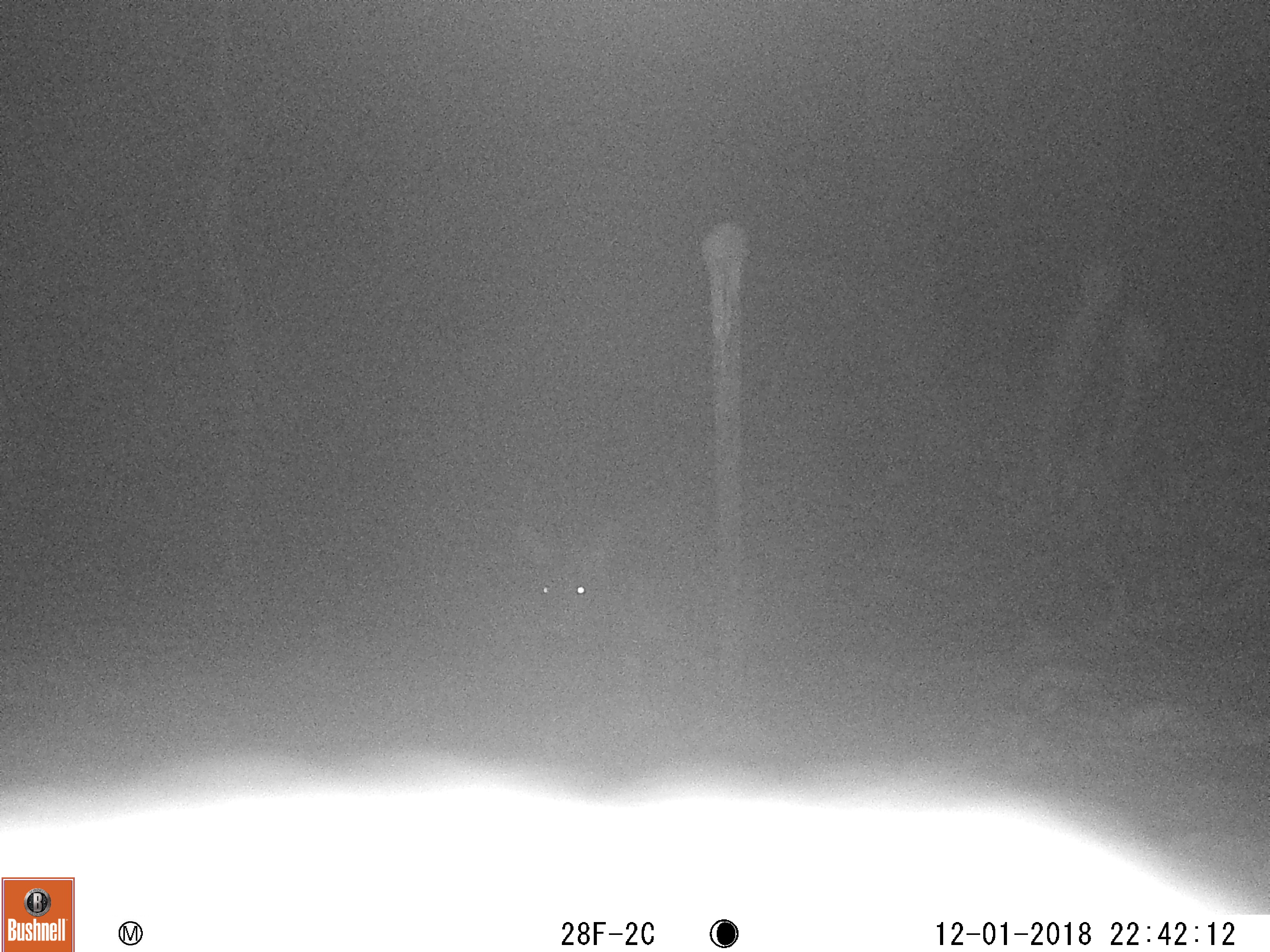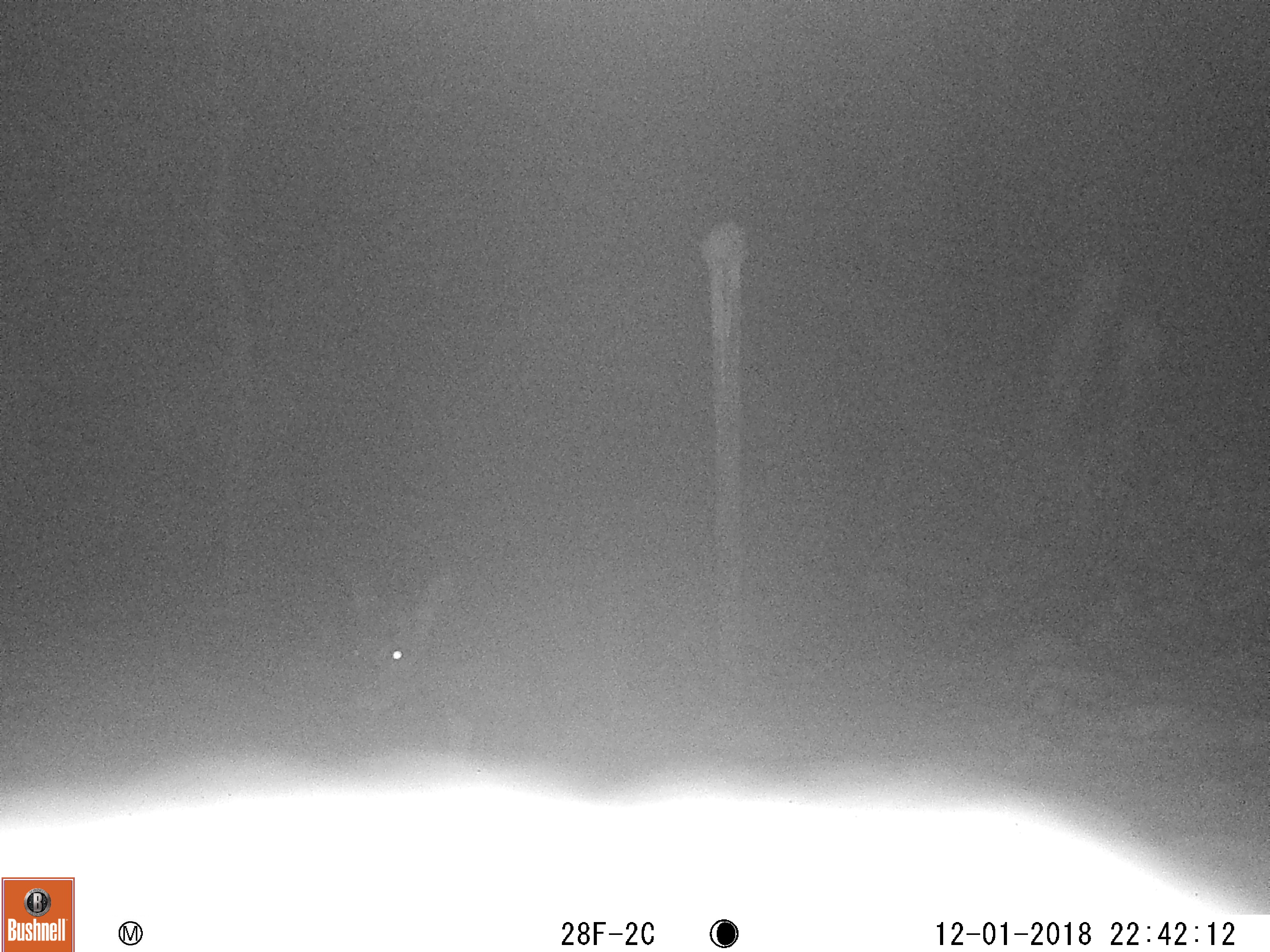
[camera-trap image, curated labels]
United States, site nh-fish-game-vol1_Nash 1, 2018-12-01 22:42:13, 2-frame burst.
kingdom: Animalia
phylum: Chordata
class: Mammalia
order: Artiodactyla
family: Cervidae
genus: Odocoileus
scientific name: Odocoileus virginianus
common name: white-tailed deer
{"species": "white-tailed deer (Odocoileus virginianus)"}